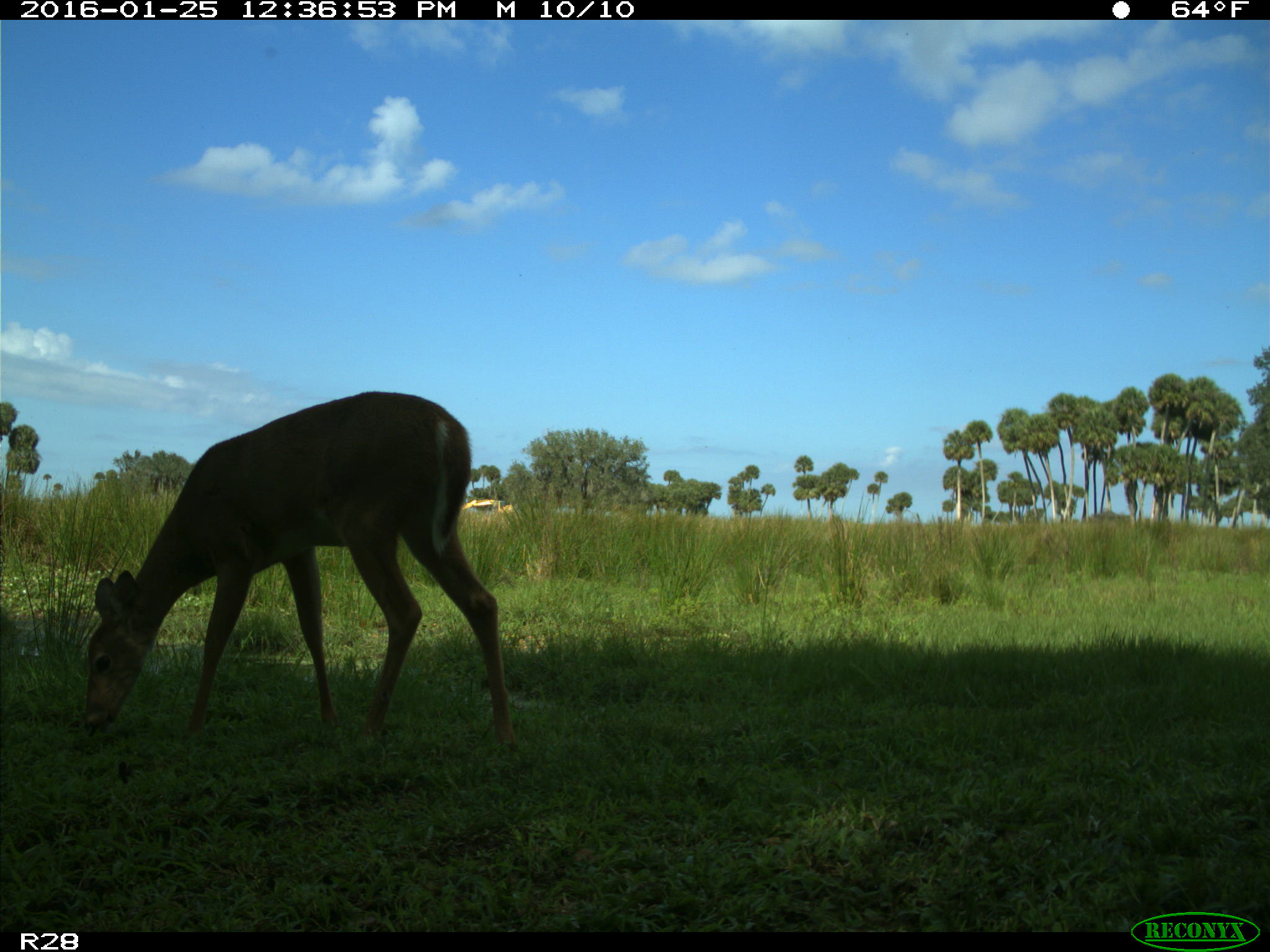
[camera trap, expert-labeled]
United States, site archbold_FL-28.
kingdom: Animalia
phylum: Chordata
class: Mammalia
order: Artiodactyla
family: Cervidae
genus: Odocoileus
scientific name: Odocoileus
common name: deer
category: unidentified deer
Unidentified deer (deer) (Odocoileus).